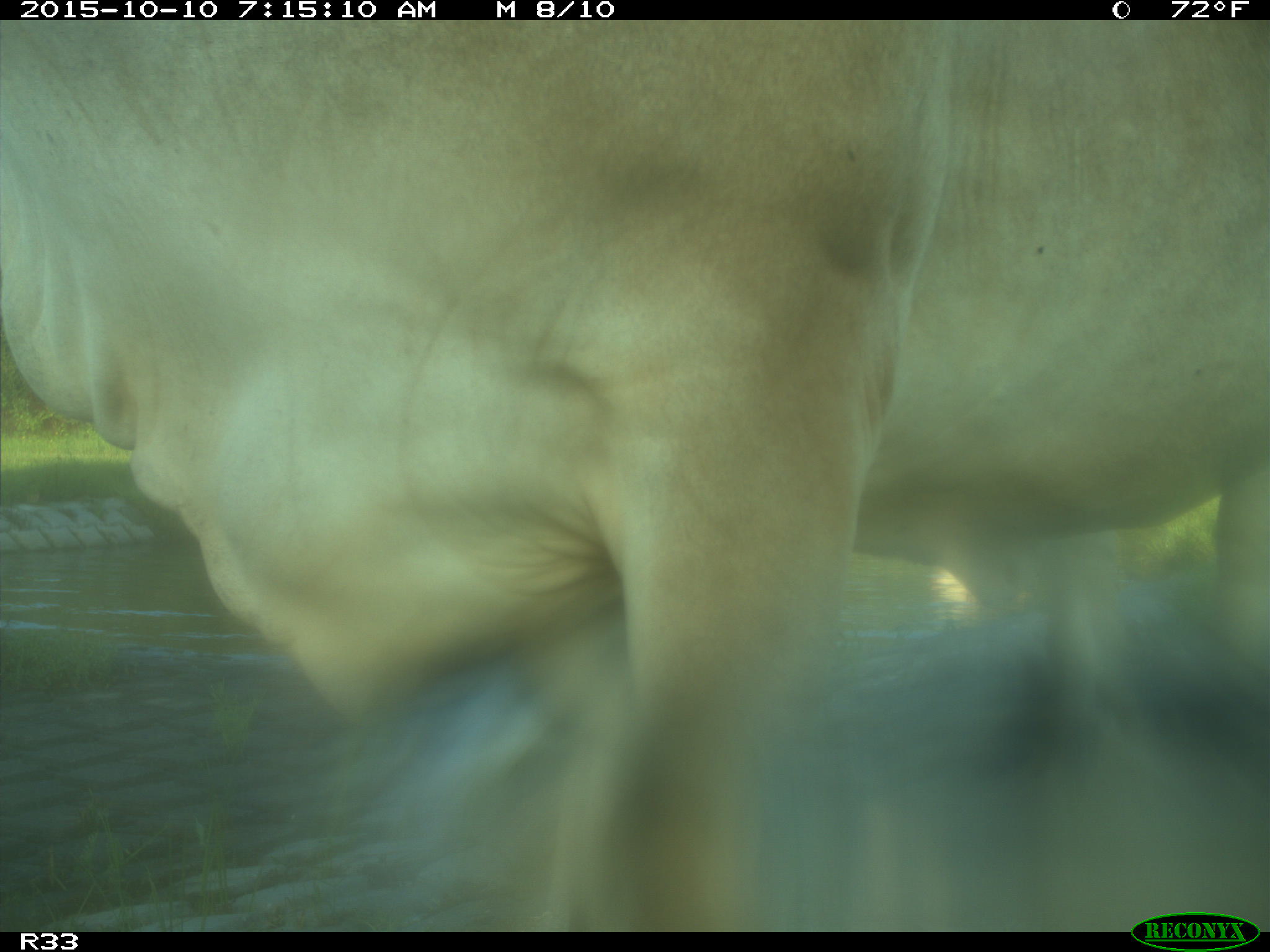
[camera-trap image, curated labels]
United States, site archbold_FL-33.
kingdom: Animalia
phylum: Chordata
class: Mammalia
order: Artiodactyla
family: Bovidae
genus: Bos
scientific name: Bos taurus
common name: domestic cow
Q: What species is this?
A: Bos taurus (domestic cow).